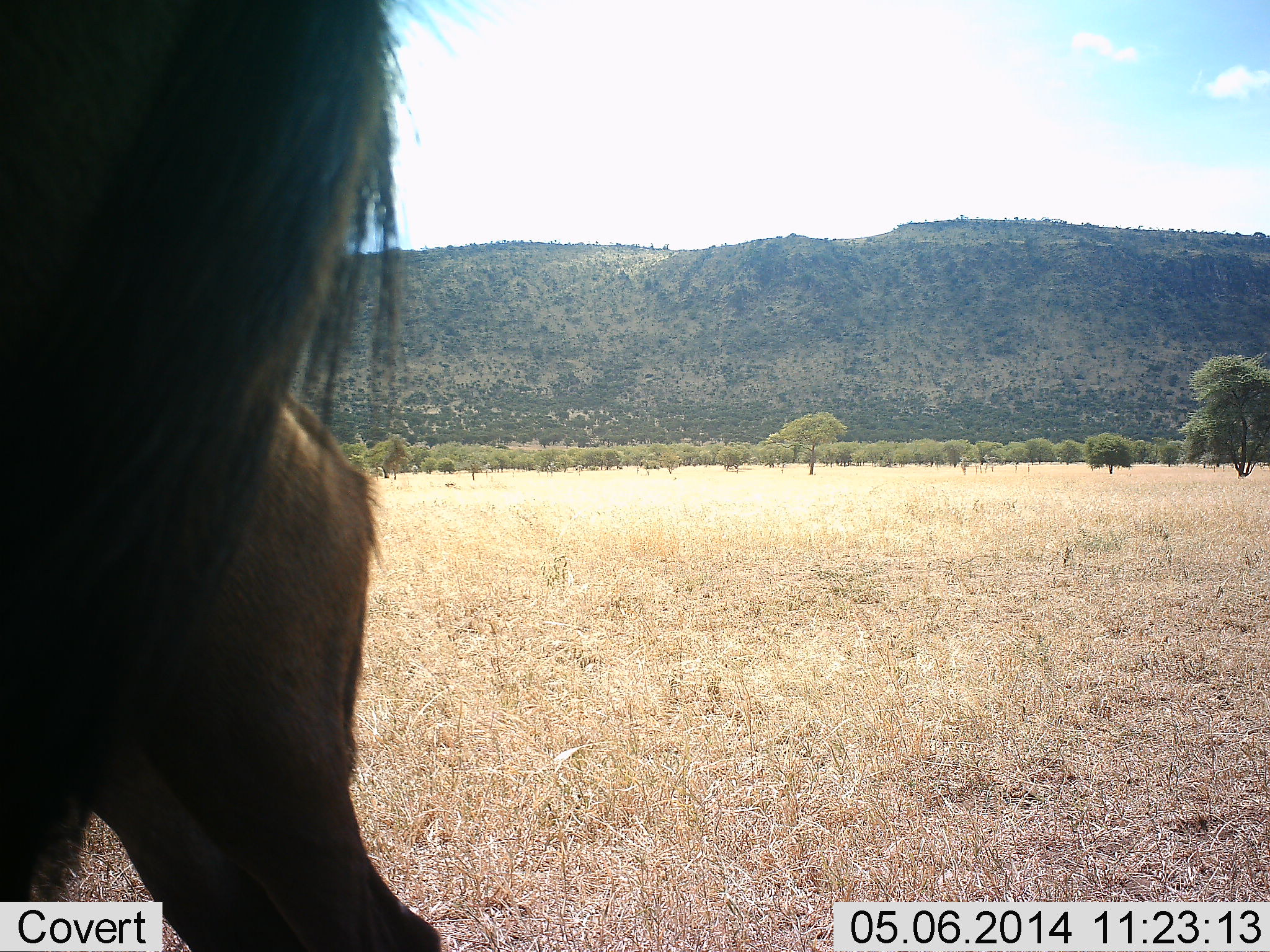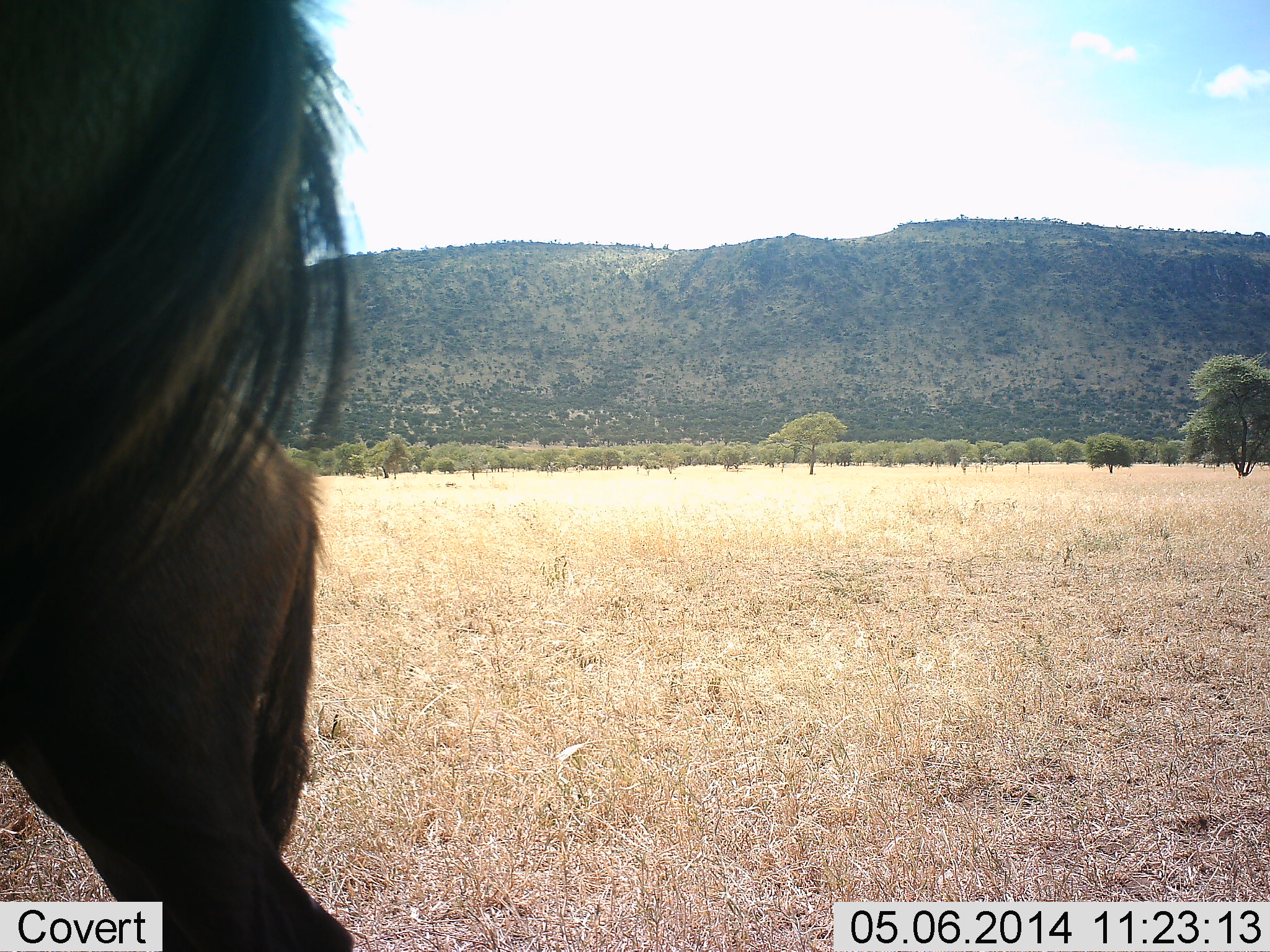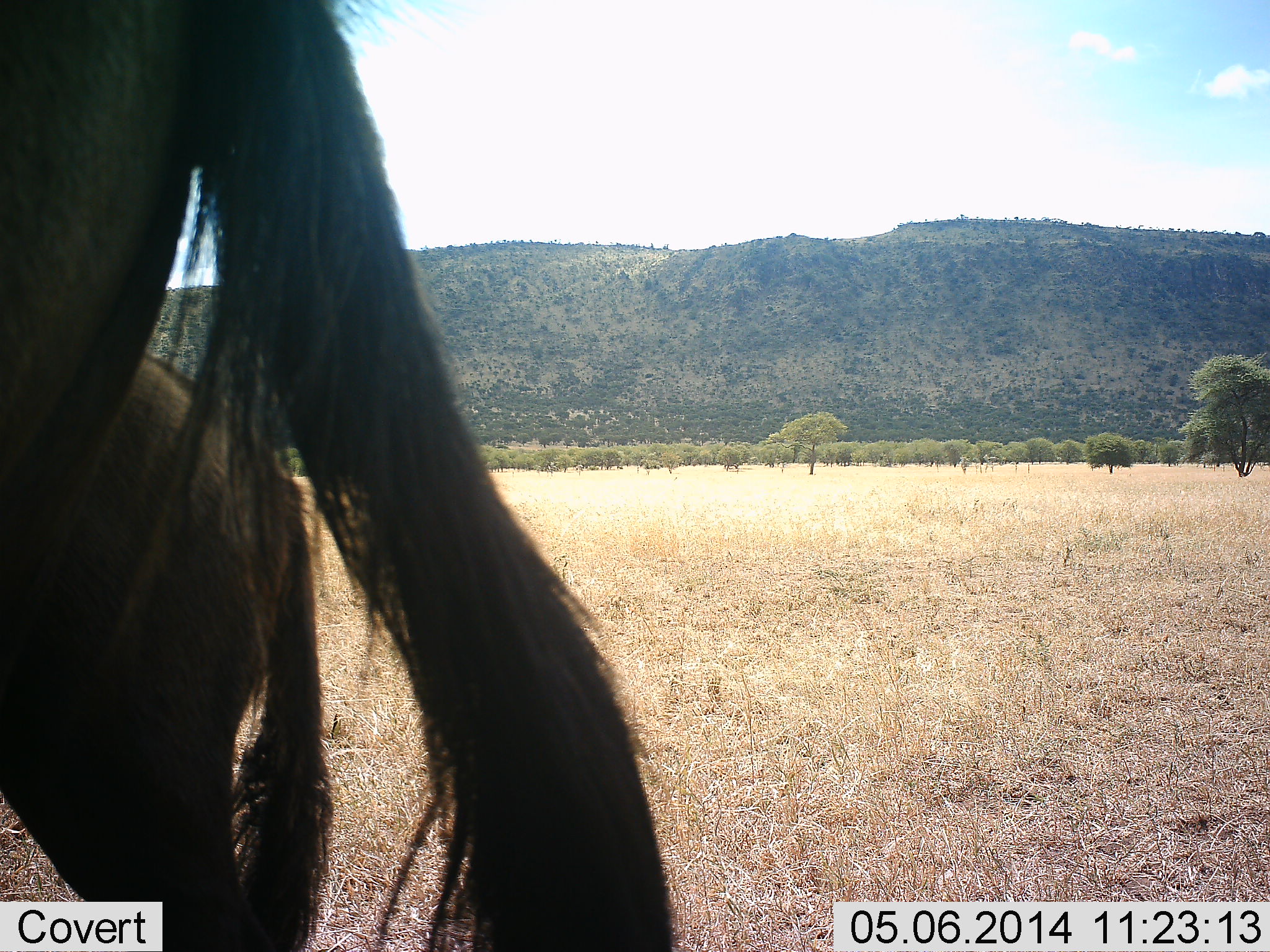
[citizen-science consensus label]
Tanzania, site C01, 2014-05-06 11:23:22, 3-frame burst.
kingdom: Animalia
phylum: Chordata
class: Mammalia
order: Artiodactyla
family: Bovidae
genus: Connochaetes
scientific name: Connochaetes taurinus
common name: blue wildebeest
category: wildebeest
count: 2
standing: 90%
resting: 10%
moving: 0%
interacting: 0%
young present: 40%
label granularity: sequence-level